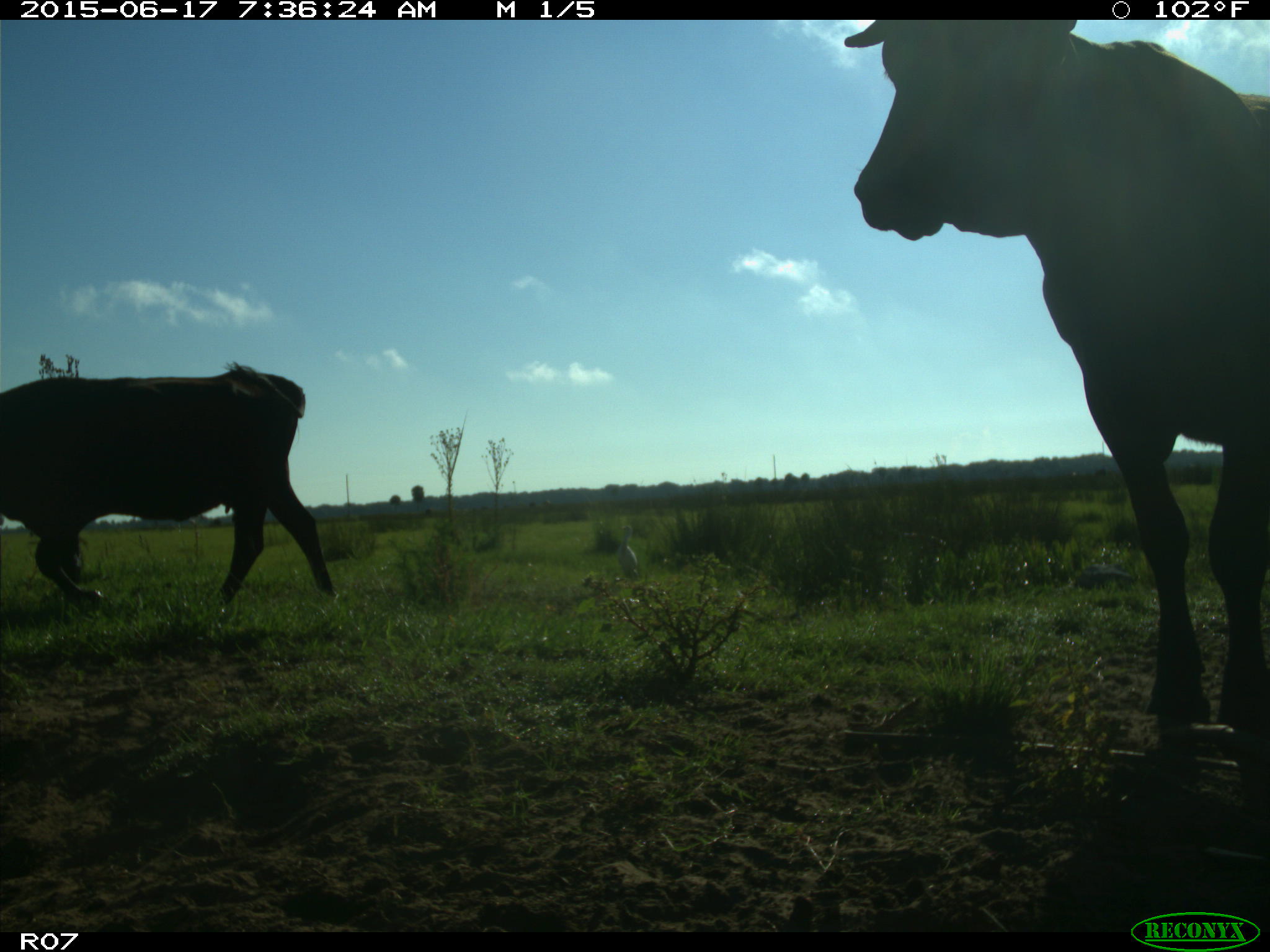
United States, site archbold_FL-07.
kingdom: Animalia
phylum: Chordata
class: Mammalia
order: Artiodactyla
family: Bovidae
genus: Bos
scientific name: Bos taurus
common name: domestic cow